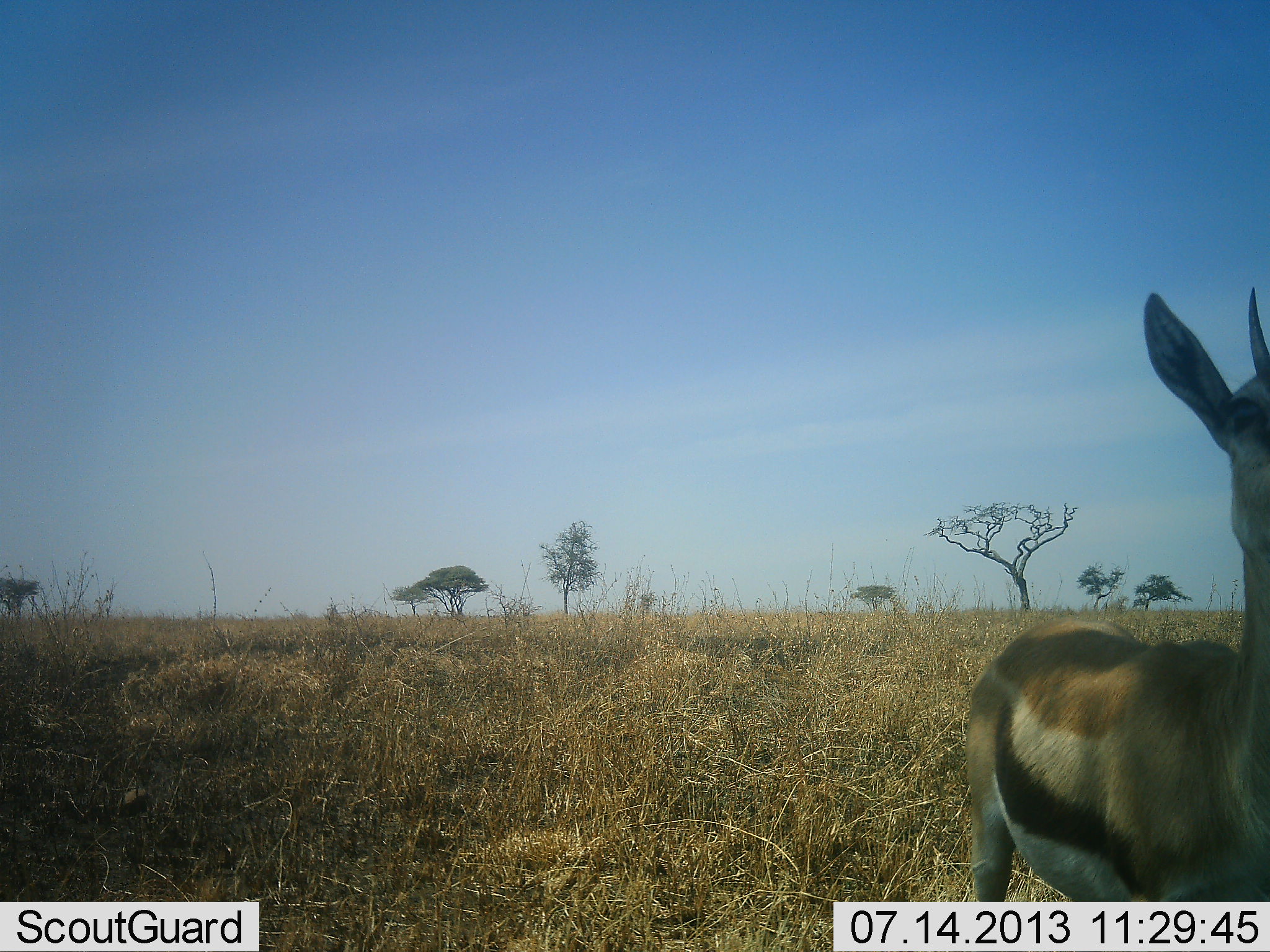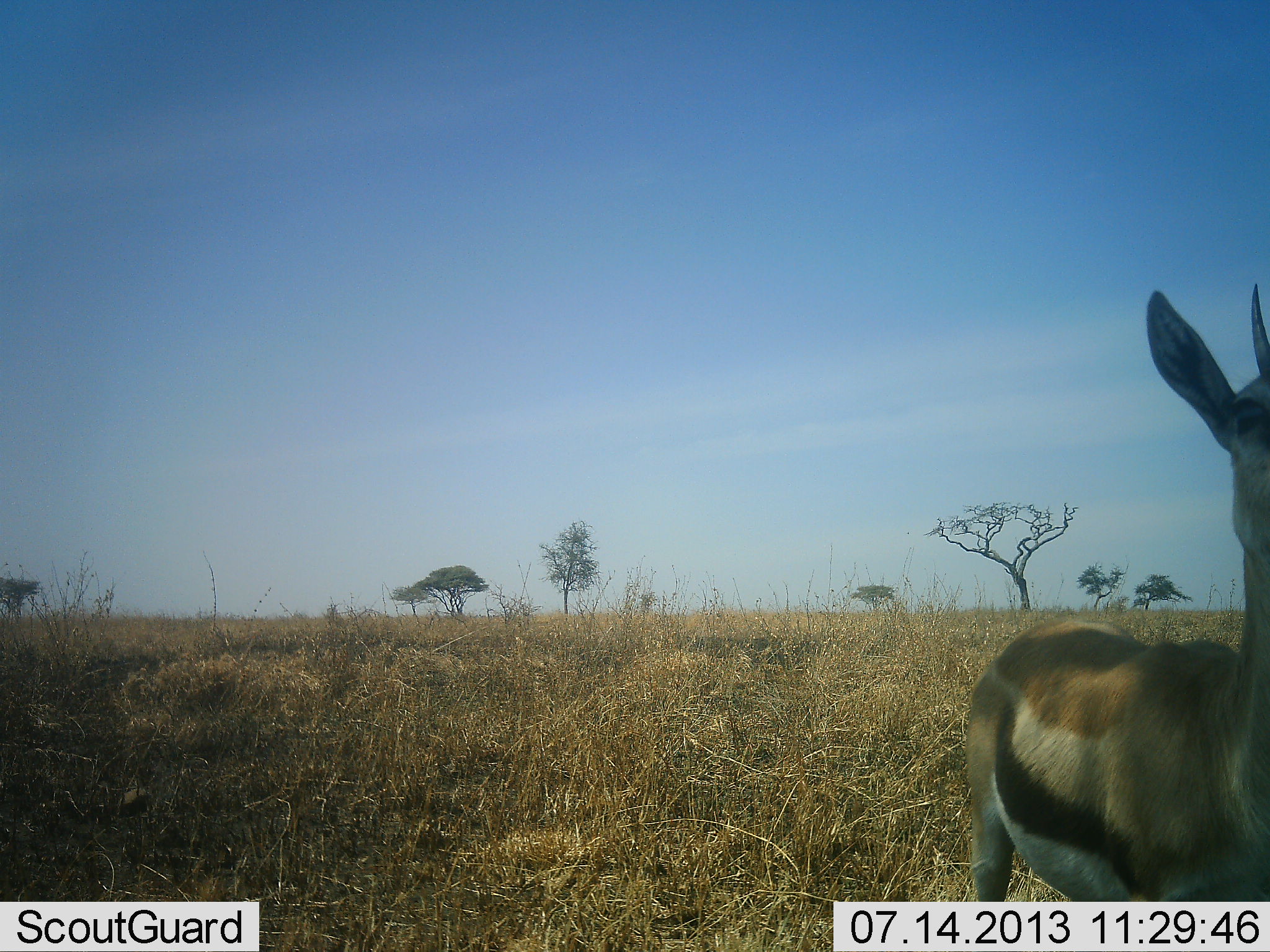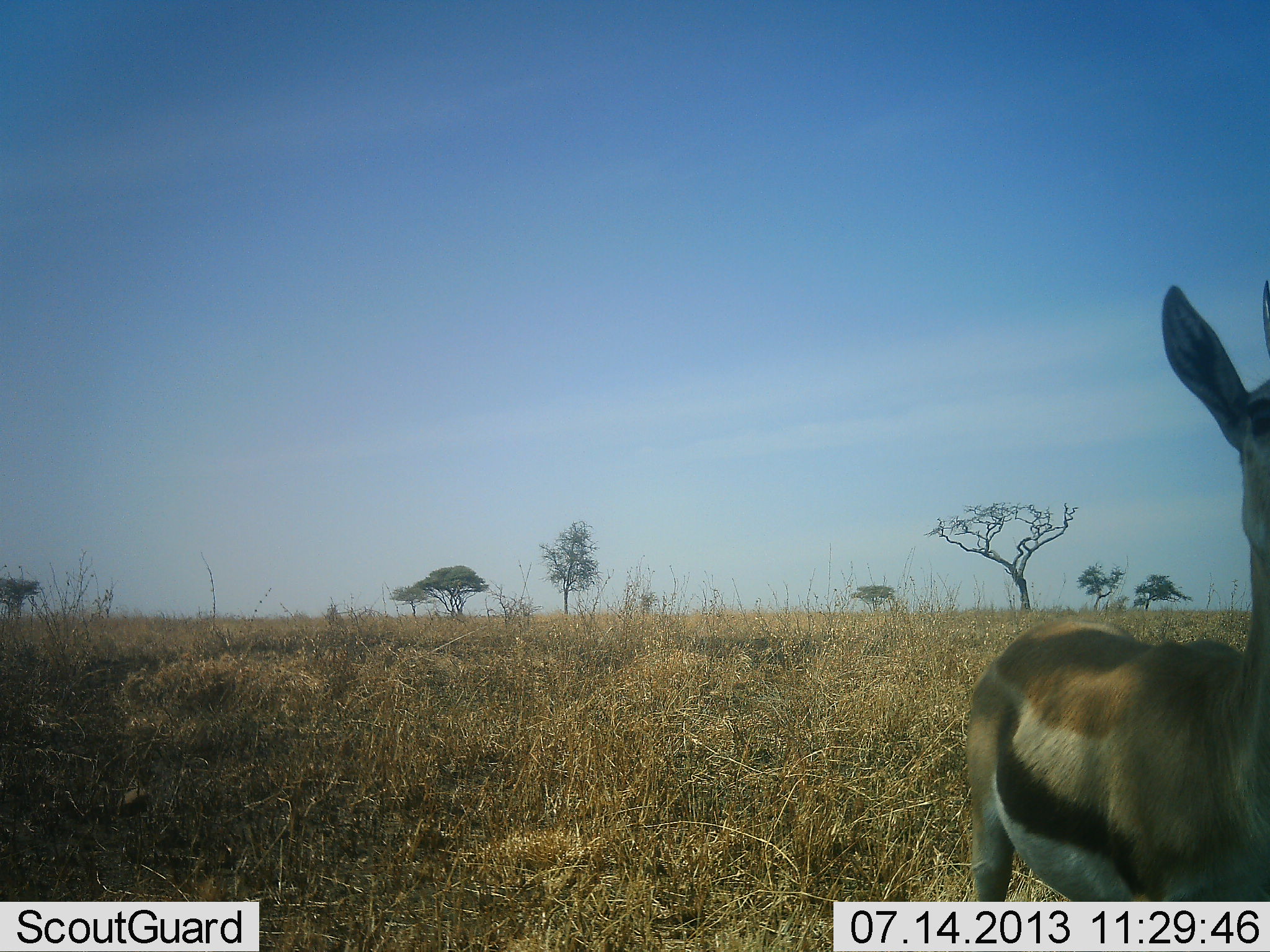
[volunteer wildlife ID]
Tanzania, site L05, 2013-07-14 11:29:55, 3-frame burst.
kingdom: Animalia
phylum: Chordata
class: Mammalia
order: Artiodactyla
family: Bovidae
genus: Eudorcas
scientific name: Eudorcas thomsonii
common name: thomson's gazelle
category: gazellethomsons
Gazellethomsons (thomson's gazelle) (Eudorcas thomsonii), count 1. Behavior (volunteer vote fractions): standing 100%, resting 0%, moving 0%, interacting 0%. Young present (vote fraction): 0%. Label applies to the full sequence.